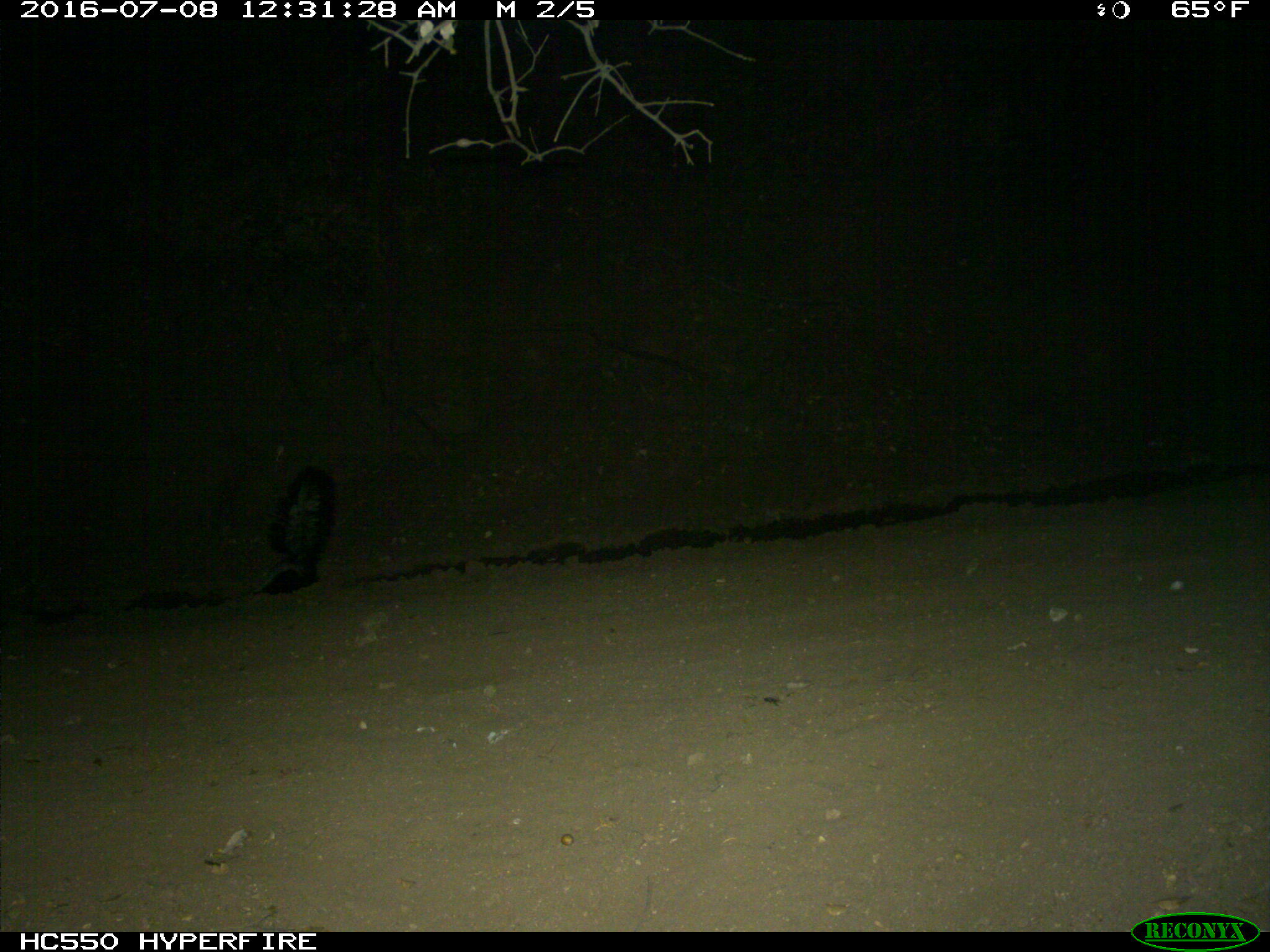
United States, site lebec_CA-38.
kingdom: Animalia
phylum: Chordata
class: Mammalia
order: Carnivora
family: Mephitidae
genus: Mephitis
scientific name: Mephitis mephitis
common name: striped skunk